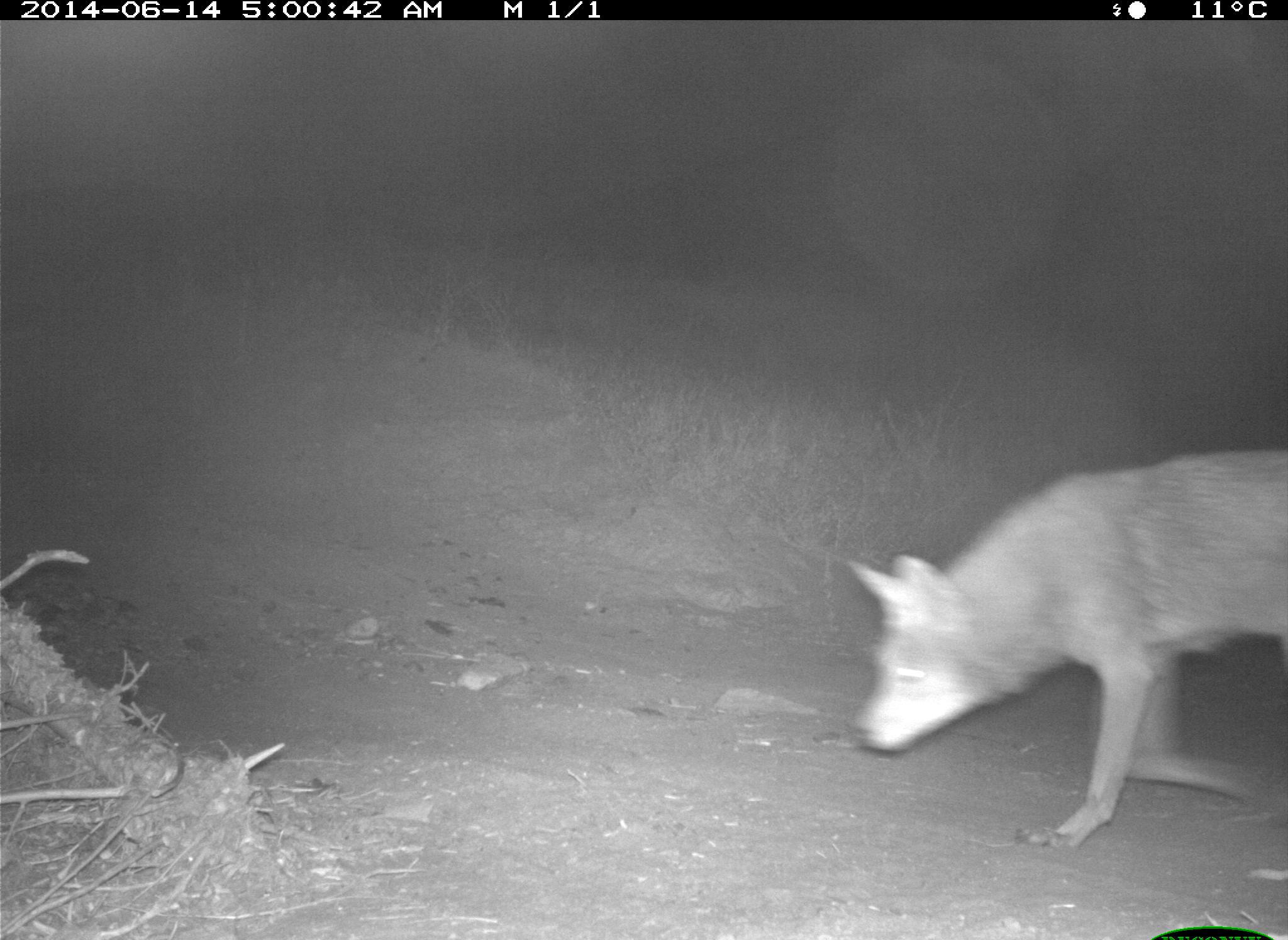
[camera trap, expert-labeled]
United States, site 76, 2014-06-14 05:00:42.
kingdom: Animalia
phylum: Chordata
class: Mammalia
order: Carnivora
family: Canidae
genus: Canis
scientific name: Canis latrans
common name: coyote